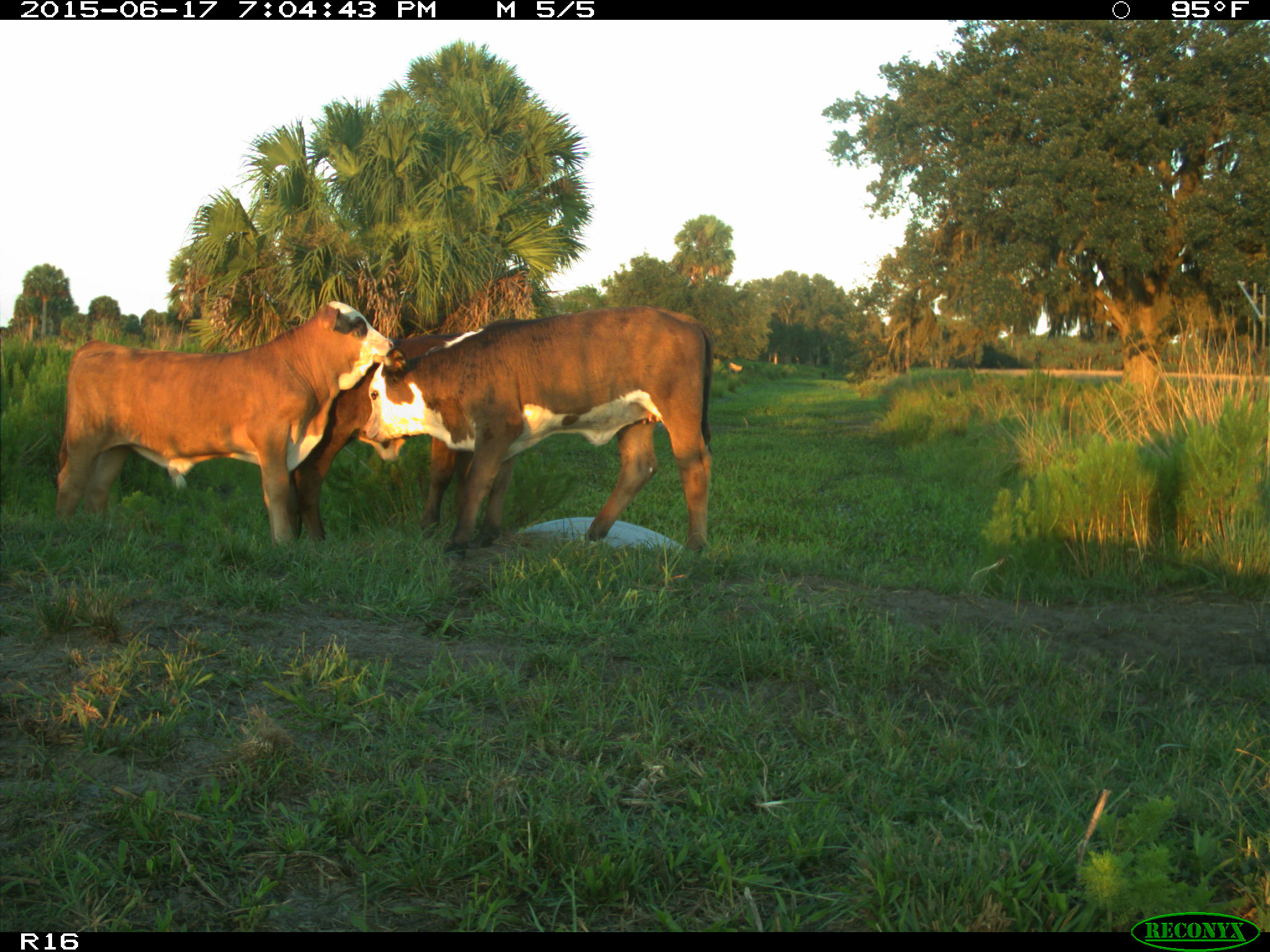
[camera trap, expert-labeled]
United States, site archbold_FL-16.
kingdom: Animalia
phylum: Chordata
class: Mammalia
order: Artiodactyla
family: Bovidae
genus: Bos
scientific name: Bos taurus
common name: domestic cow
Bos taurus (domestic cow).